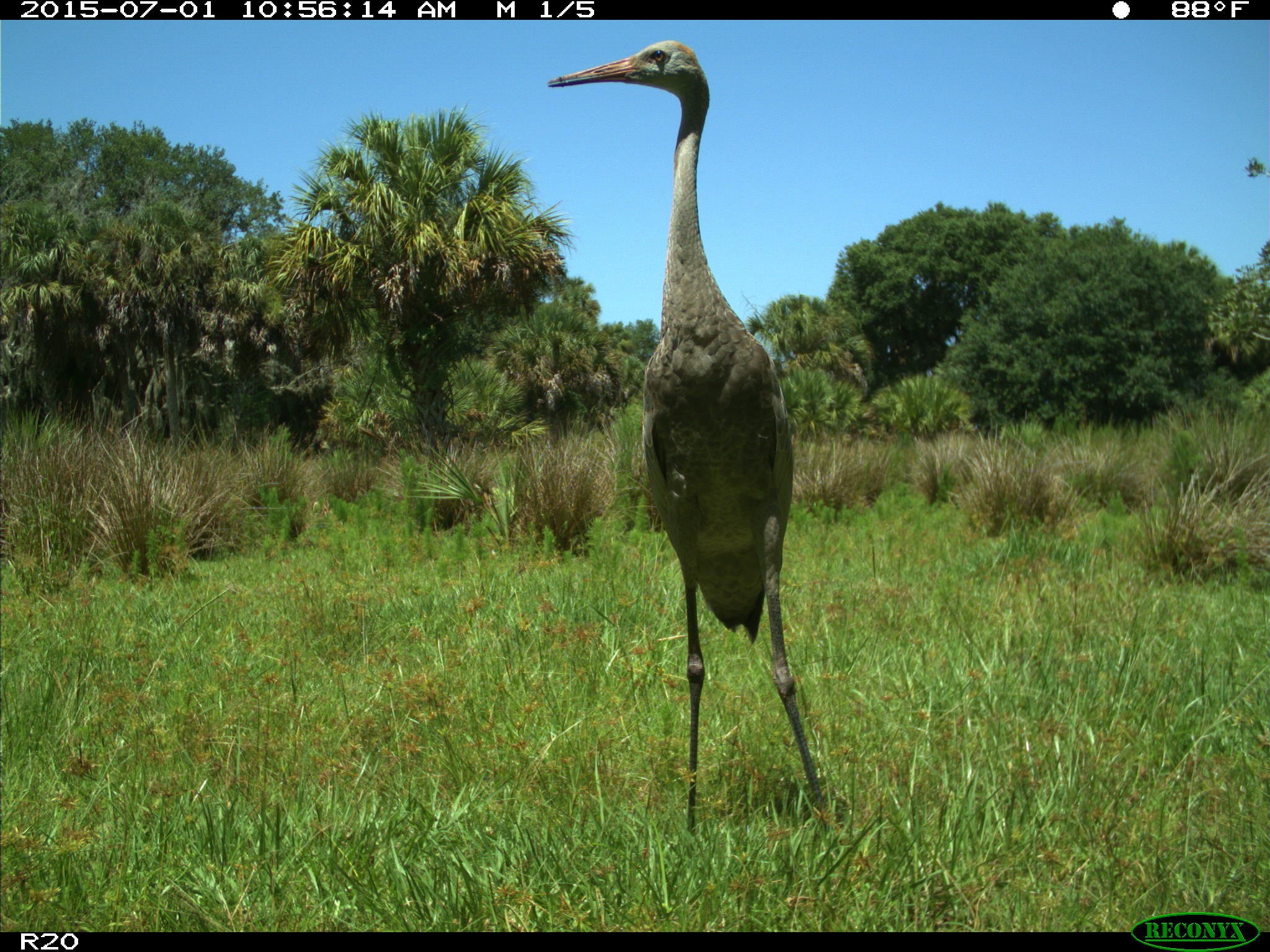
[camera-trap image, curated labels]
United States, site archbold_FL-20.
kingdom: Animalia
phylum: Chordata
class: Aves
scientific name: Aves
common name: birds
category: unidentified bird